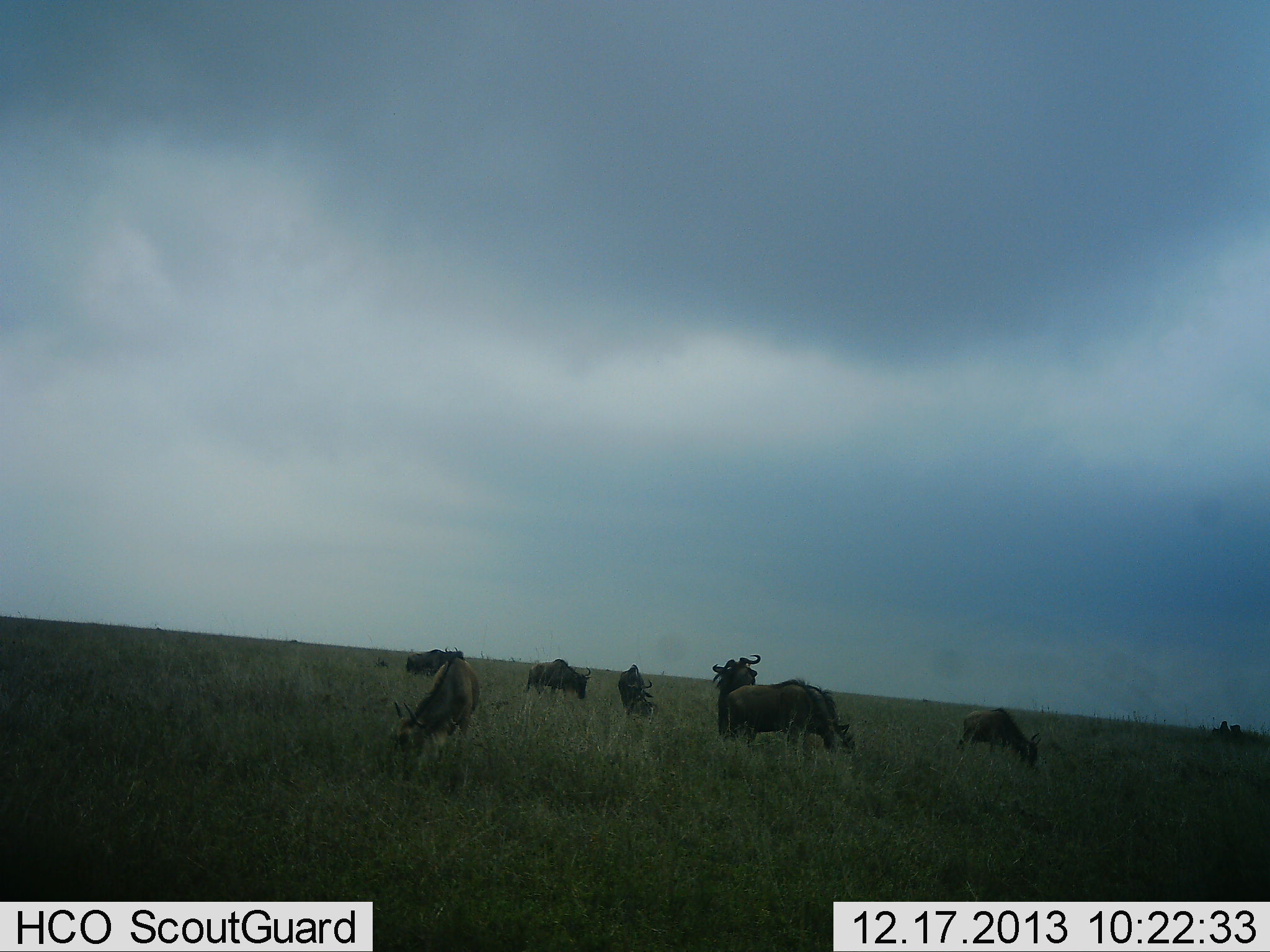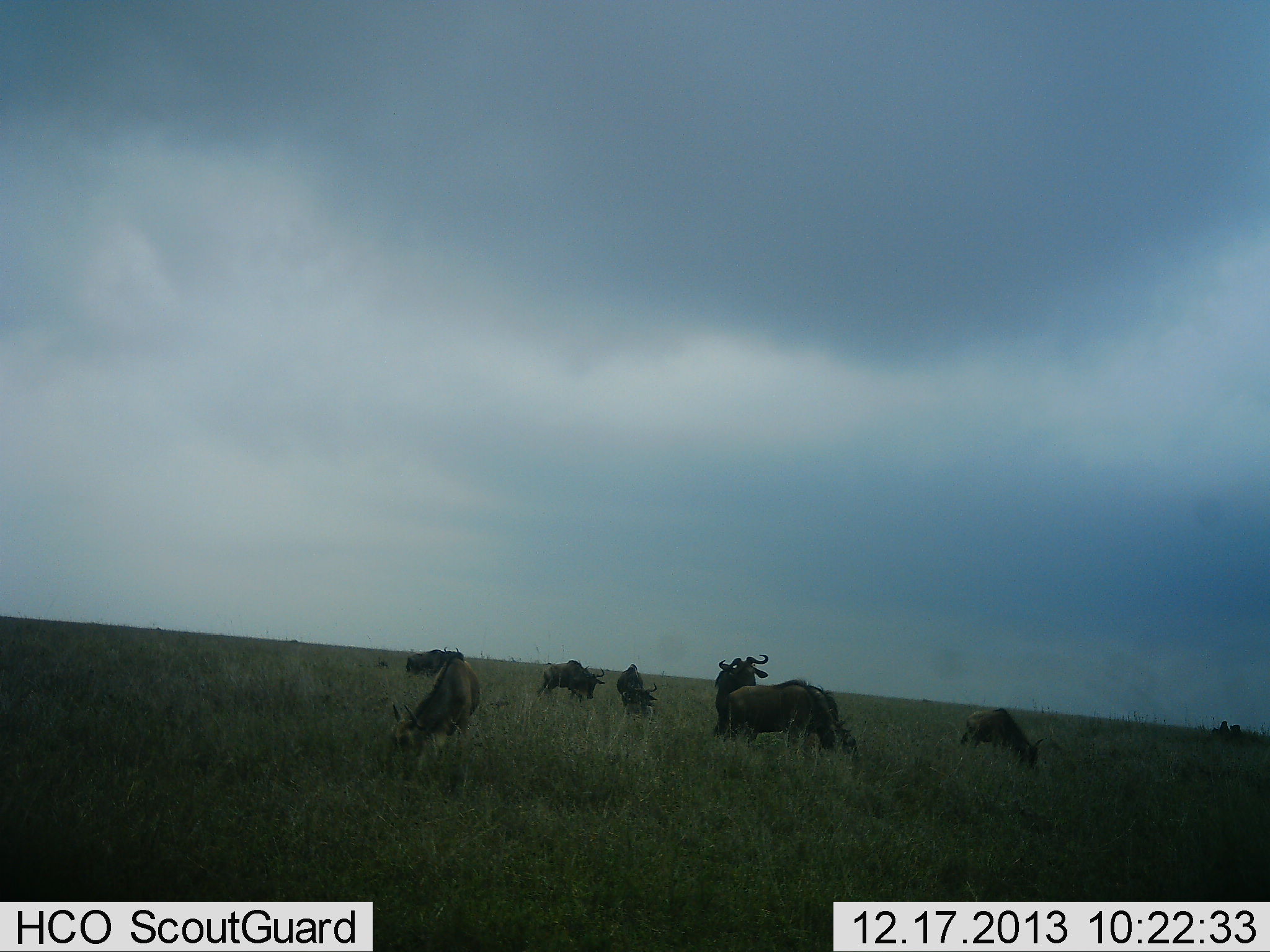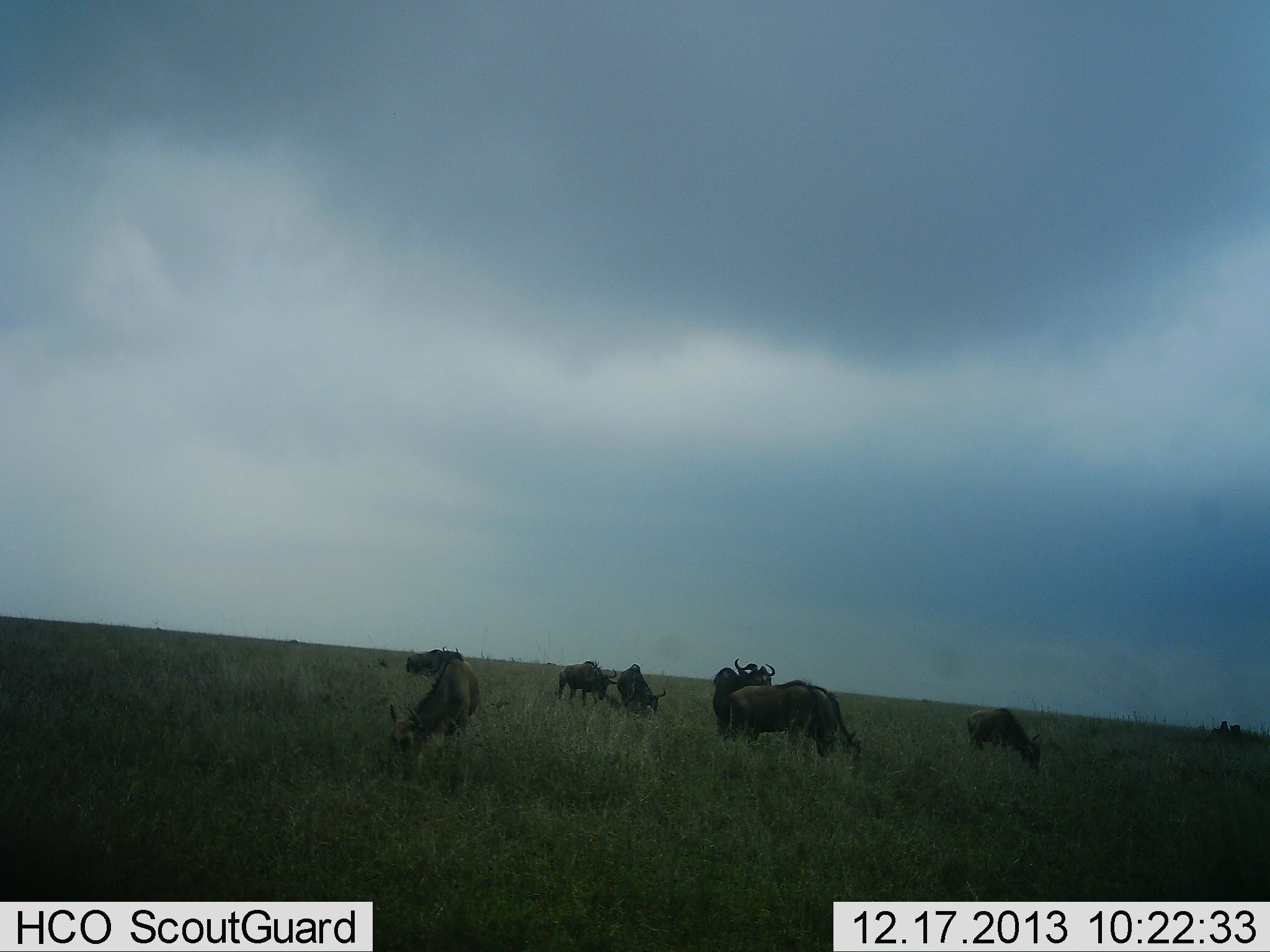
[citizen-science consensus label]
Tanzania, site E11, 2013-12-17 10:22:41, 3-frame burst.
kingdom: Animalia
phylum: Chordata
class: Mammalia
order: Artiodactyla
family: Bovidae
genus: Connochaetes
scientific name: Connochaetes taurinus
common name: blue wildebeest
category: wildebeest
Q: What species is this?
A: Wildebeest (blue wildebeest) (Connochaetes taurinus).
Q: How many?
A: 7.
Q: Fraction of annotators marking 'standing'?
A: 30%.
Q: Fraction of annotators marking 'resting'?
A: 0%.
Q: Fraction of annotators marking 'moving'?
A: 40%.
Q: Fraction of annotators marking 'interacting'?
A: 20%.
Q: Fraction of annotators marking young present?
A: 10%.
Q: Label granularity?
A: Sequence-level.